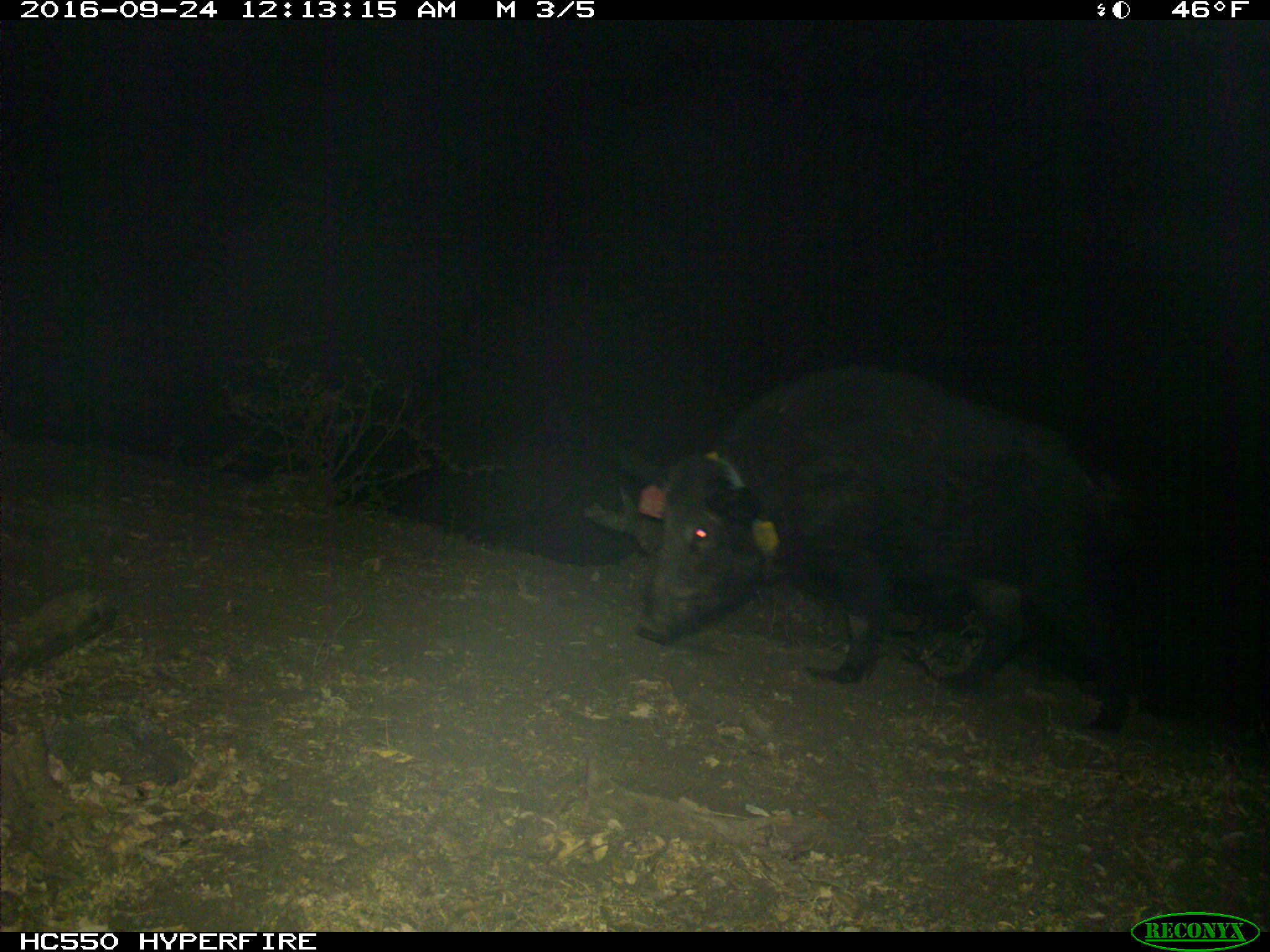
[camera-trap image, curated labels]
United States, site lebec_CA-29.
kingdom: Animalia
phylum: Chordata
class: Mammalia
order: Artiodactyla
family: Suidae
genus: Sus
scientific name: Sus scrofa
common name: wild boar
Sus scrofa (wild boar).